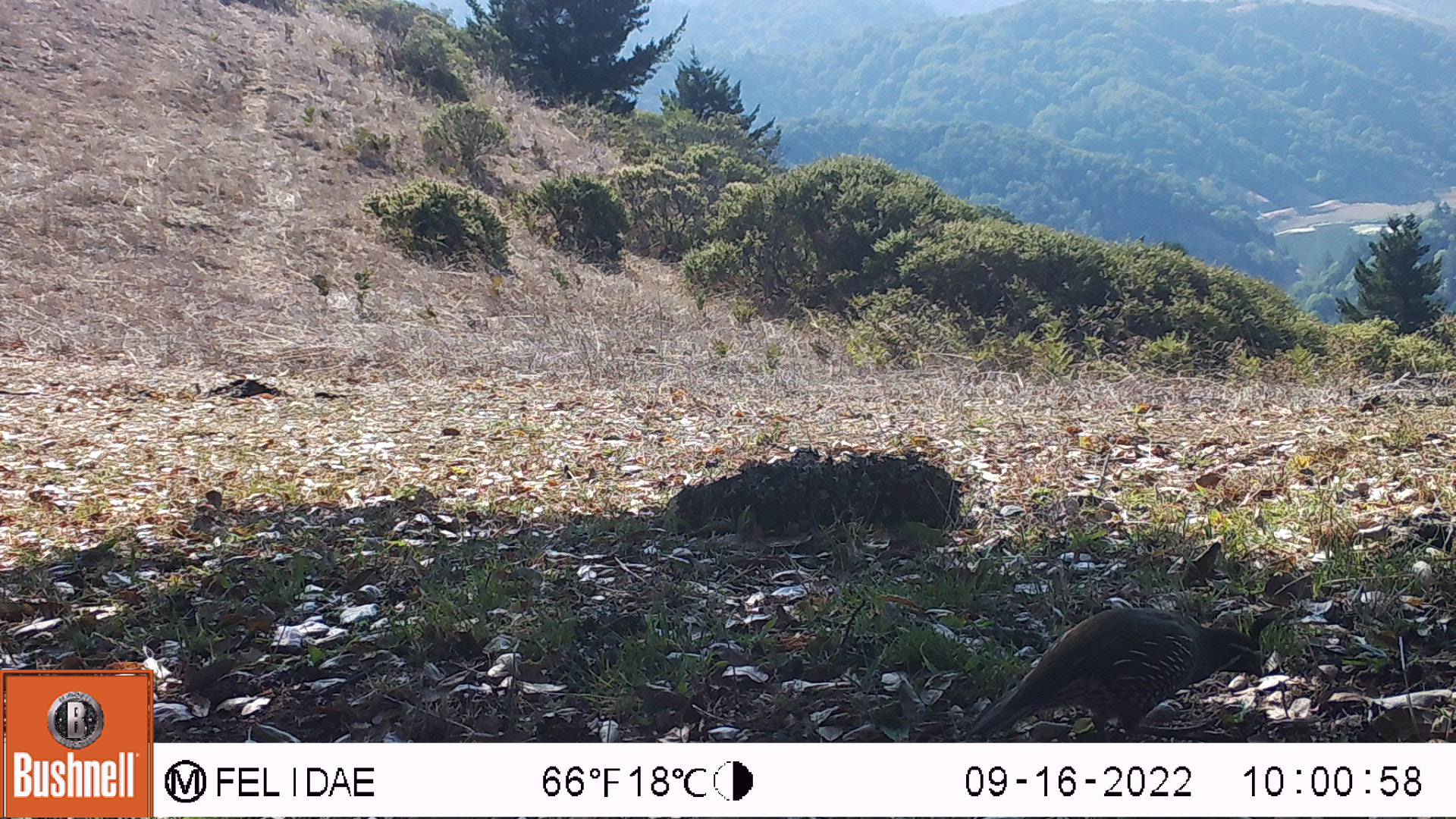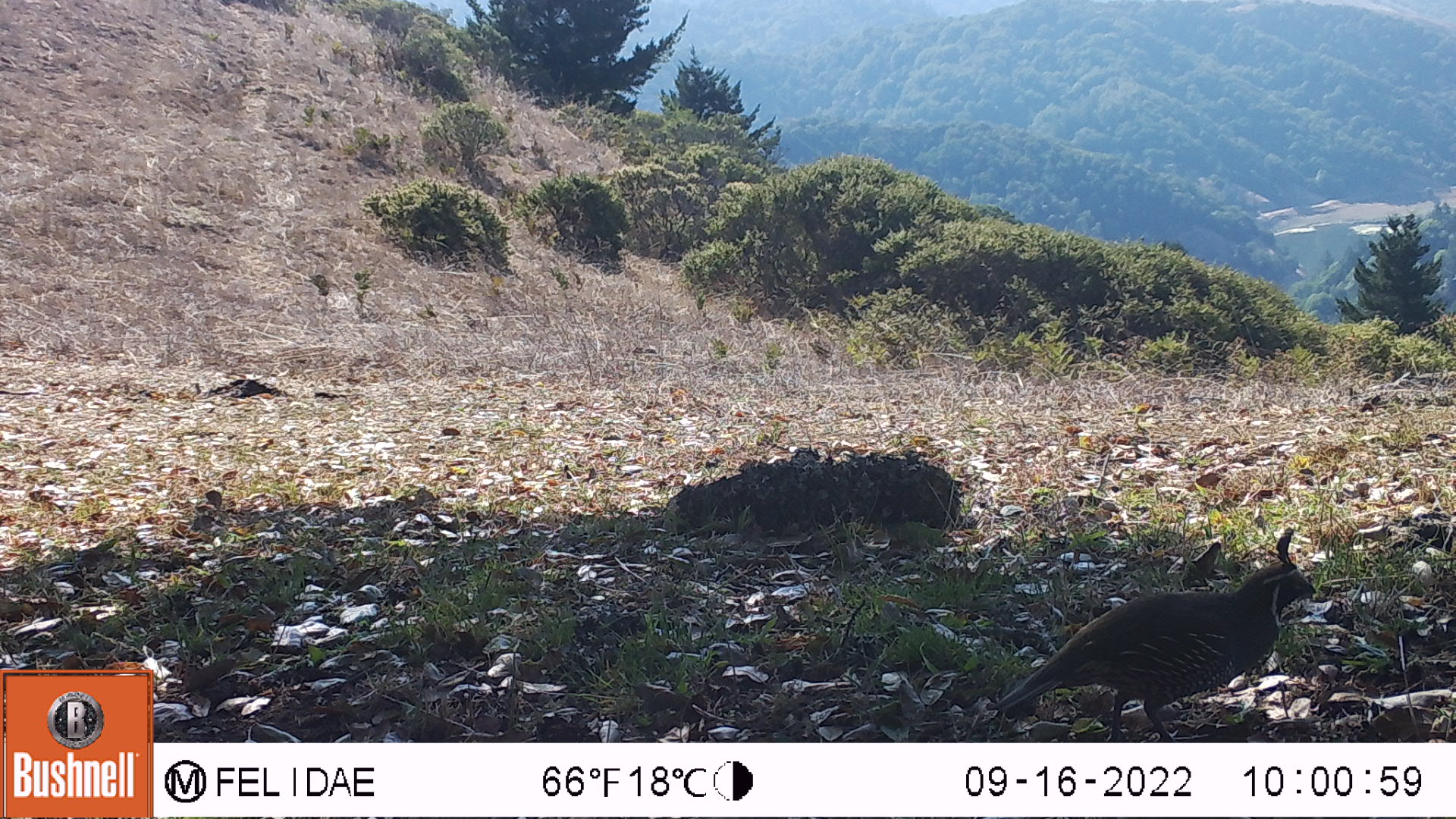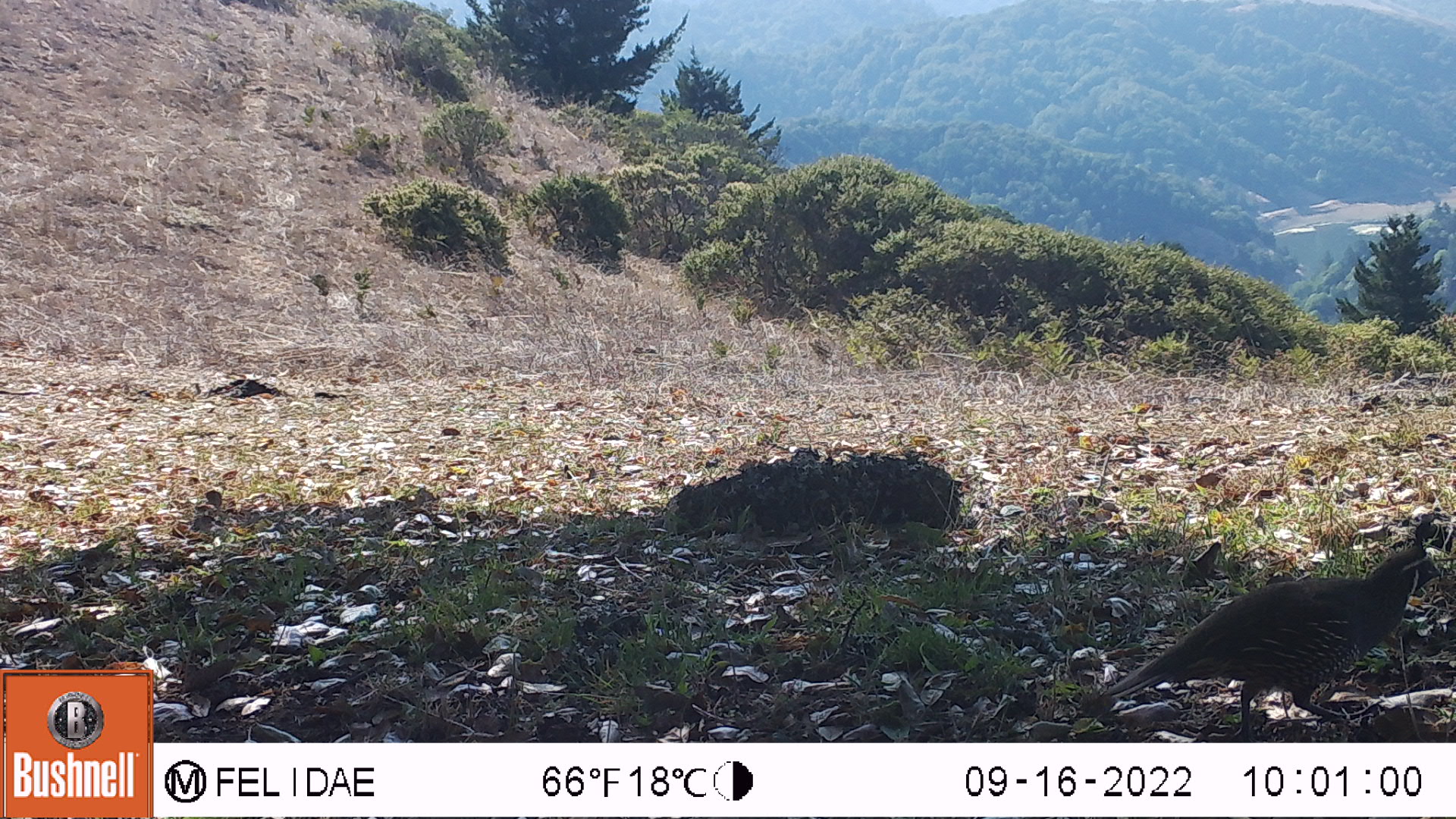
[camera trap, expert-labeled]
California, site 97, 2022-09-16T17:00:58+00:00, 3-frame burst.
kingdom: Animalia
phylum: Chordata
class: Aves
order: Galliformes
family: Odontophoridae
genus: Callipepla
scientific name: Callipepla californica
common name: california quail